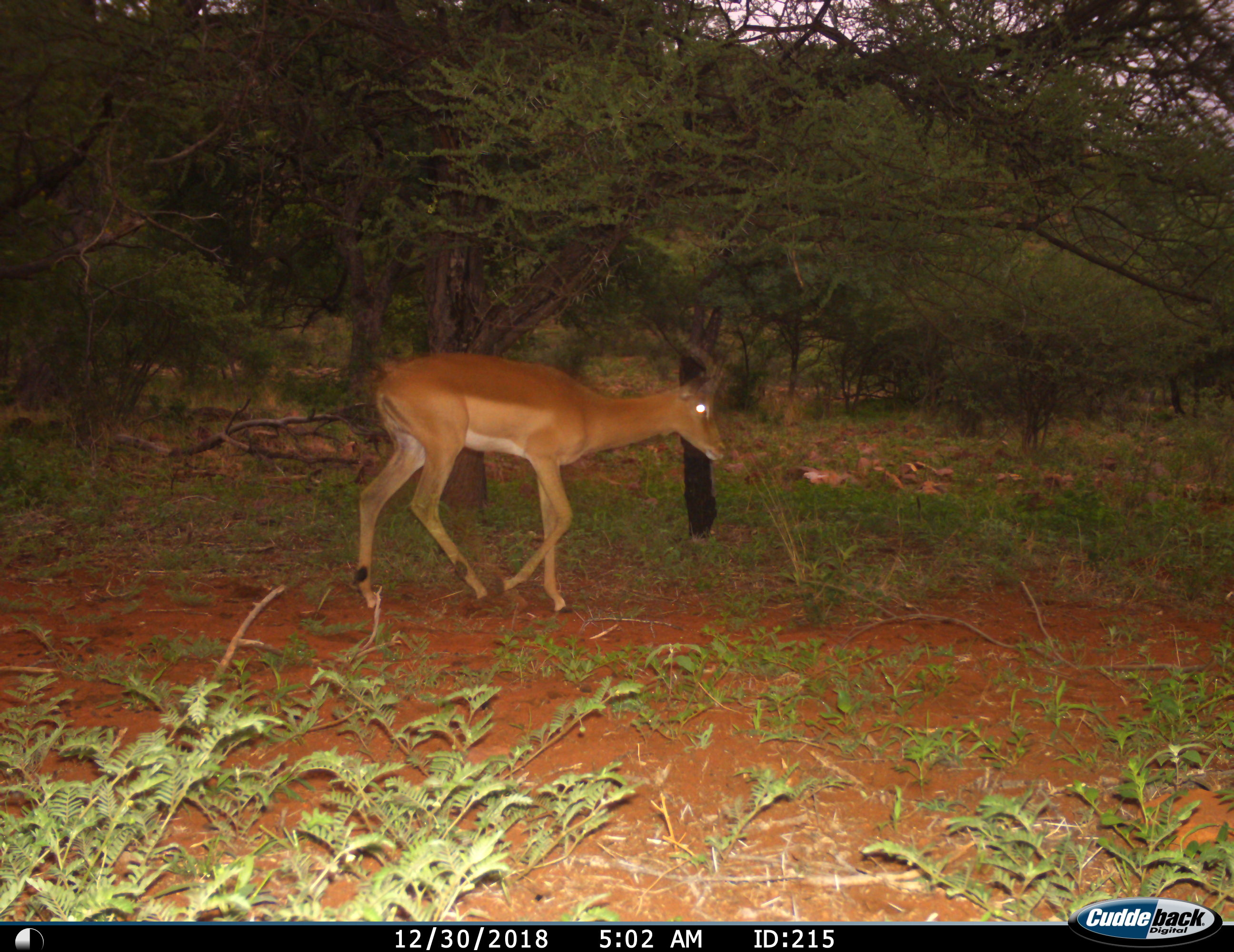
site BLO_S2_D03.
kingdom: Animalia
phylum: Chordata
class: Mammalia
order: Artiodactyla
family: Bovidae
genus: Aepyceros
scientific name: Aepyceros melampus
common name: impala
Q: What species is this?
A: Impala (Aepyceros melampus).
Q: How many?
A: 1.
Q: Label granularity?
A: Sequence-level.